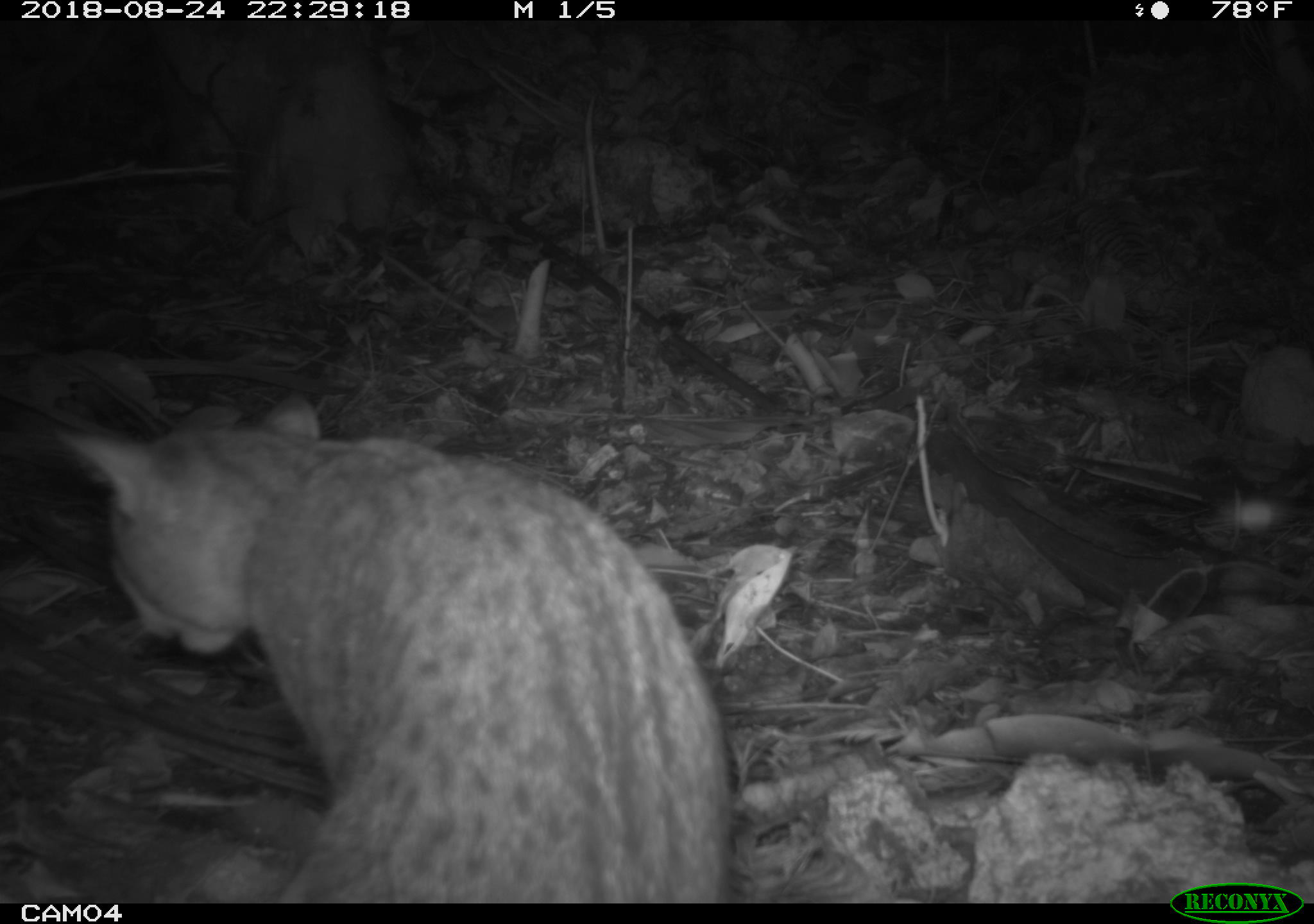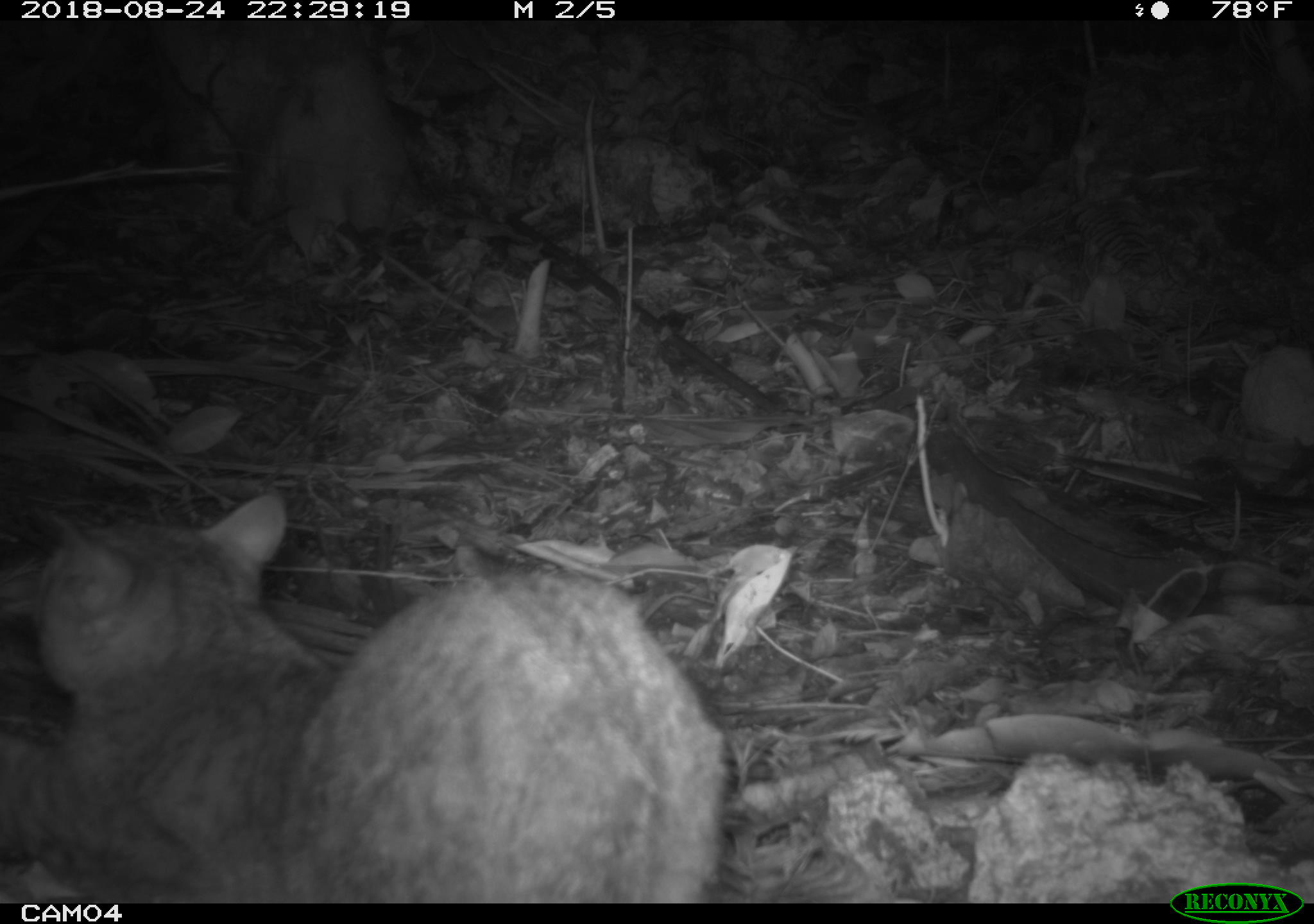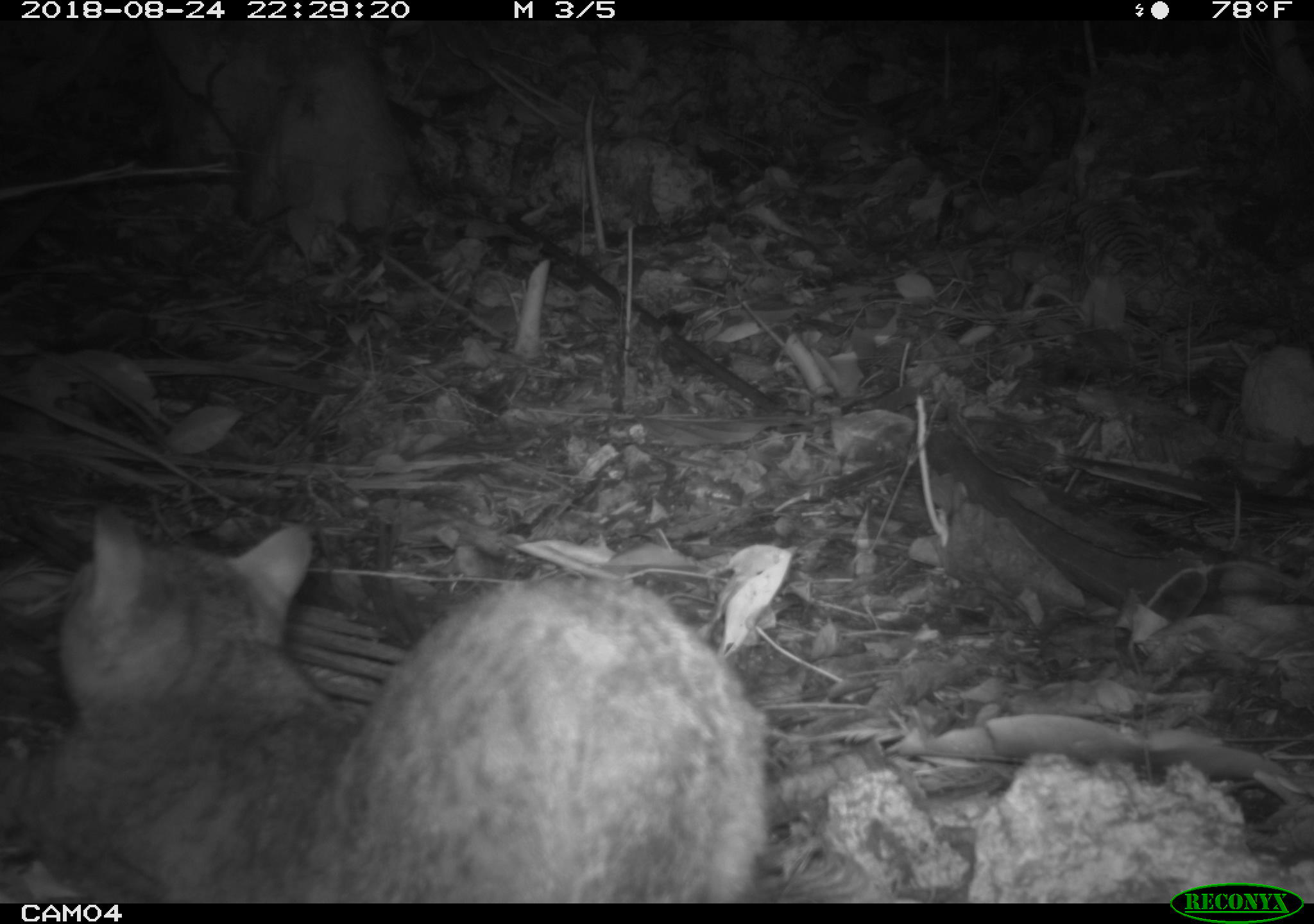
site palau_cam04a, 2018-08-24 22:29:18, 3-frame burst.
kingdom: Animalia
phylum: Chordata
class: Mammalia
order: Carnivora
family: Felidae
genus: Felis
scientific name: Felis catus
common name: cat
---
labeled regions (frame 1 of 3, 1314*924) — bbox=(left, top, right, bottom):
cat: bbox=(52, 387, 728, 900)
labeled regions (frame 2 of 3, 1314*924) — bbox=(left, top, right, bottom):
cat: bbox=(0, 490, 733, 901)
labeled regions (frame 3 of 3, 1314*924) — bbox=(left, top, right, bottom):
cat: bbox=(3, 508, 776, 903)